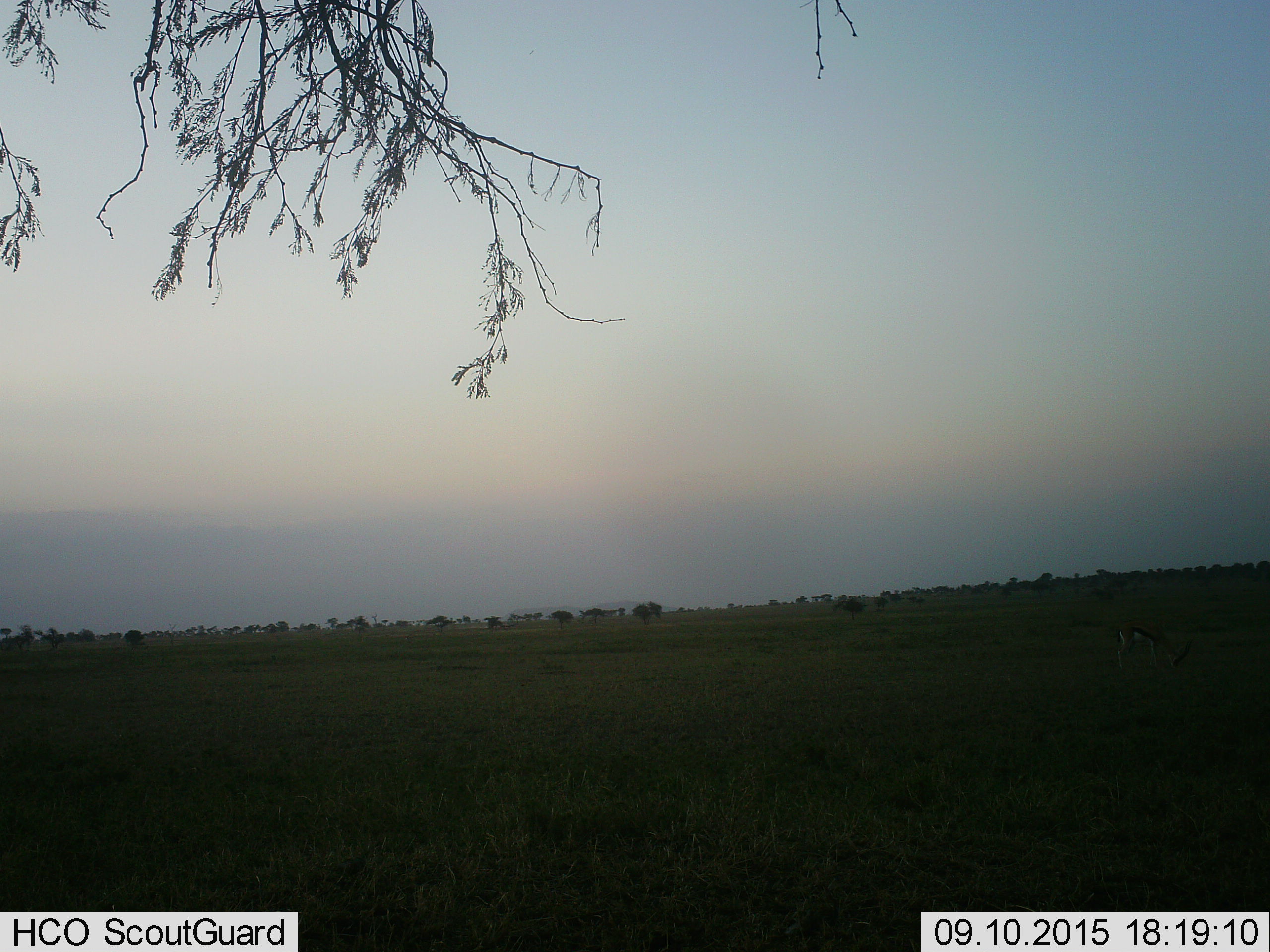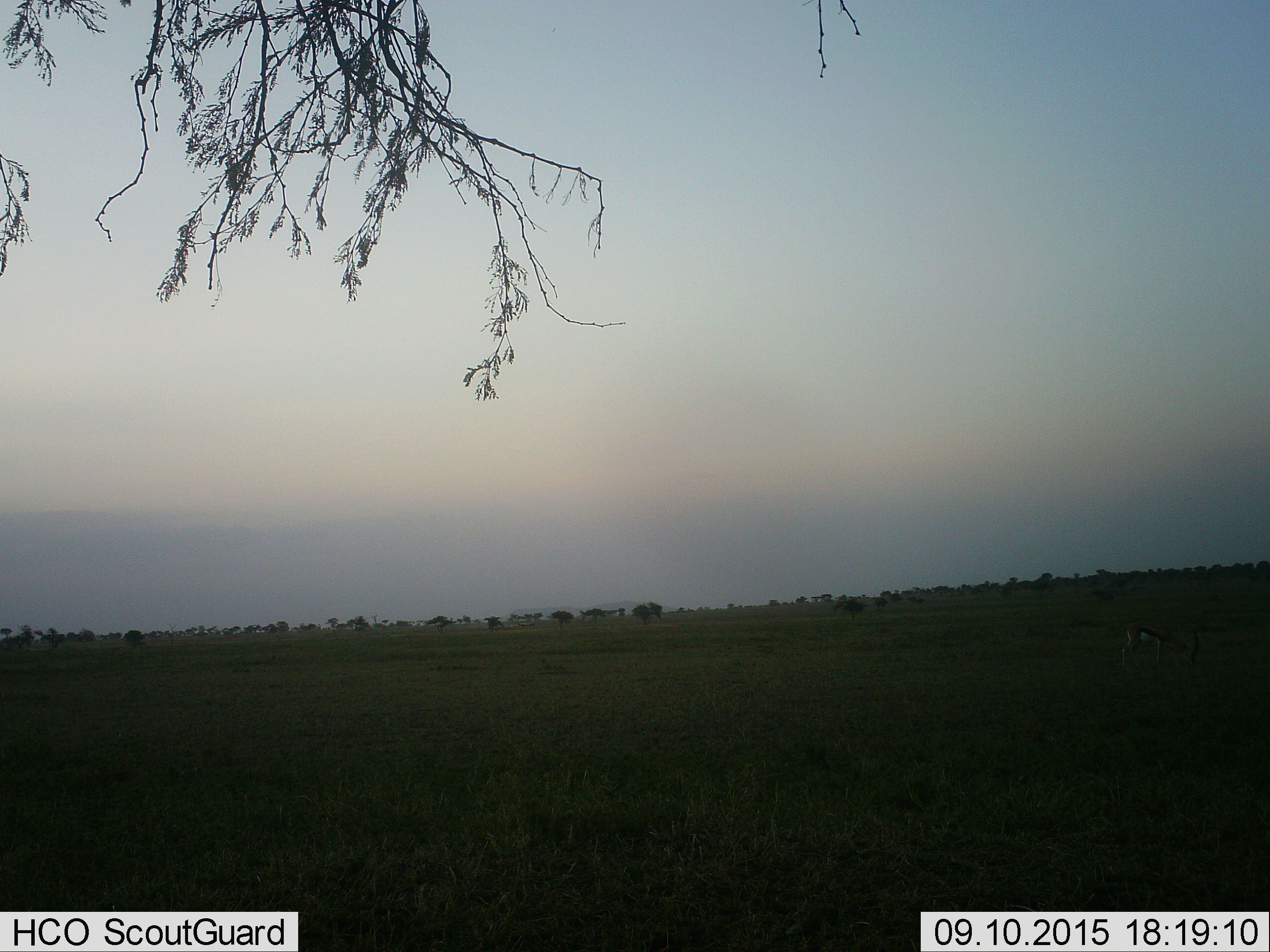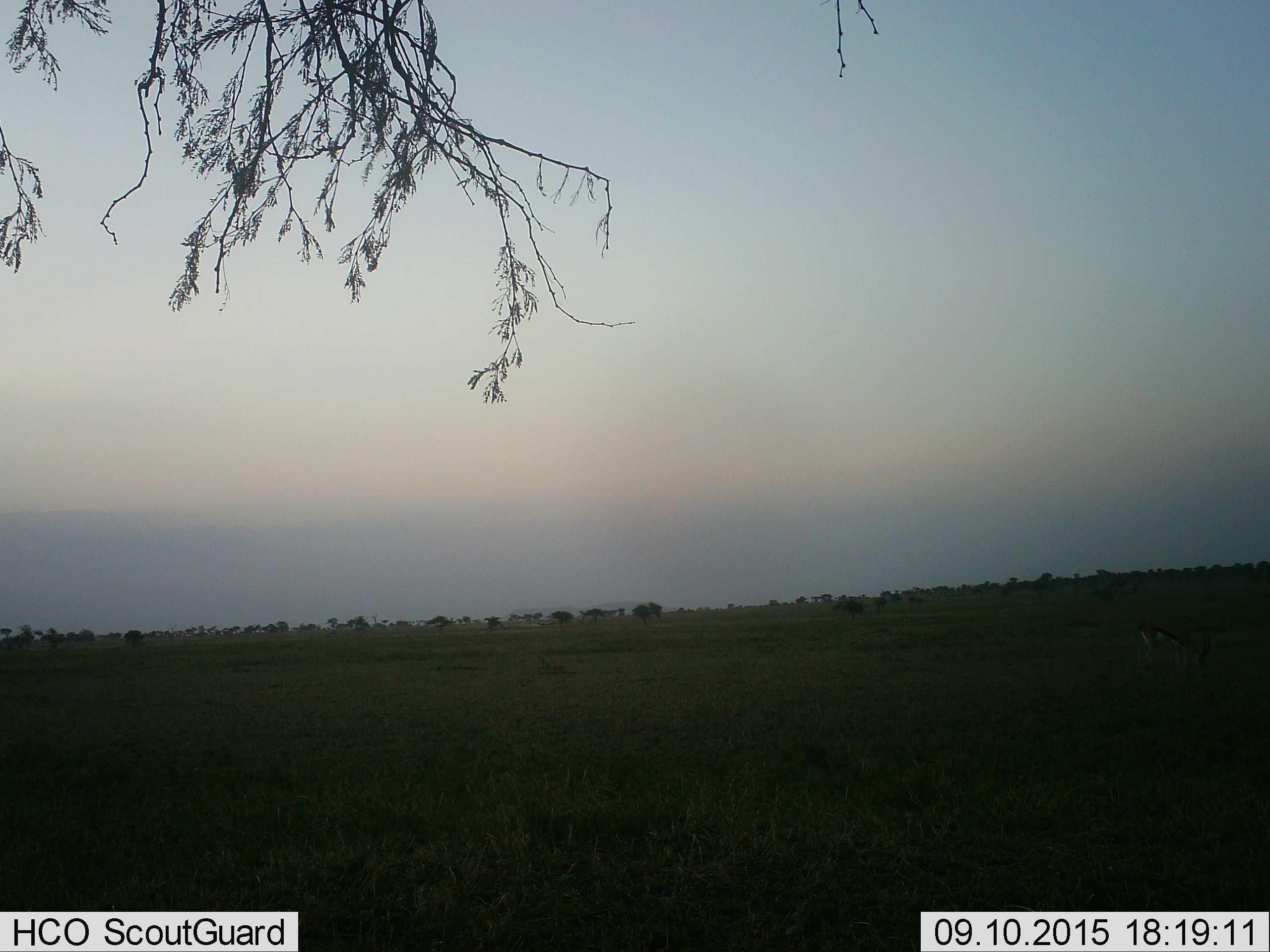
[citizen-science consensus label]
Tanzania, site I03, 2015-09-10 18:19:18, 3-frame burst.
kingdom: Animalia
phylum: Chordata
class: Mammalia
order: Artiodactyla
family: Bovidae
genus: Eudorcas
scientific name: Eudorcas thomsonii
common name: thomson's gazelle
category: gazellethomsons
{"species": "gazellethomsons (thomson's gazelle) (Eudorcas thomsonii)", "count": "1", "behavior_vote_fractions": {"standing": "0%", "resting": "0%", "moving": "0%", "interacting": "0%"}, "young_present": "20%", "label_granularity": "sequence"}